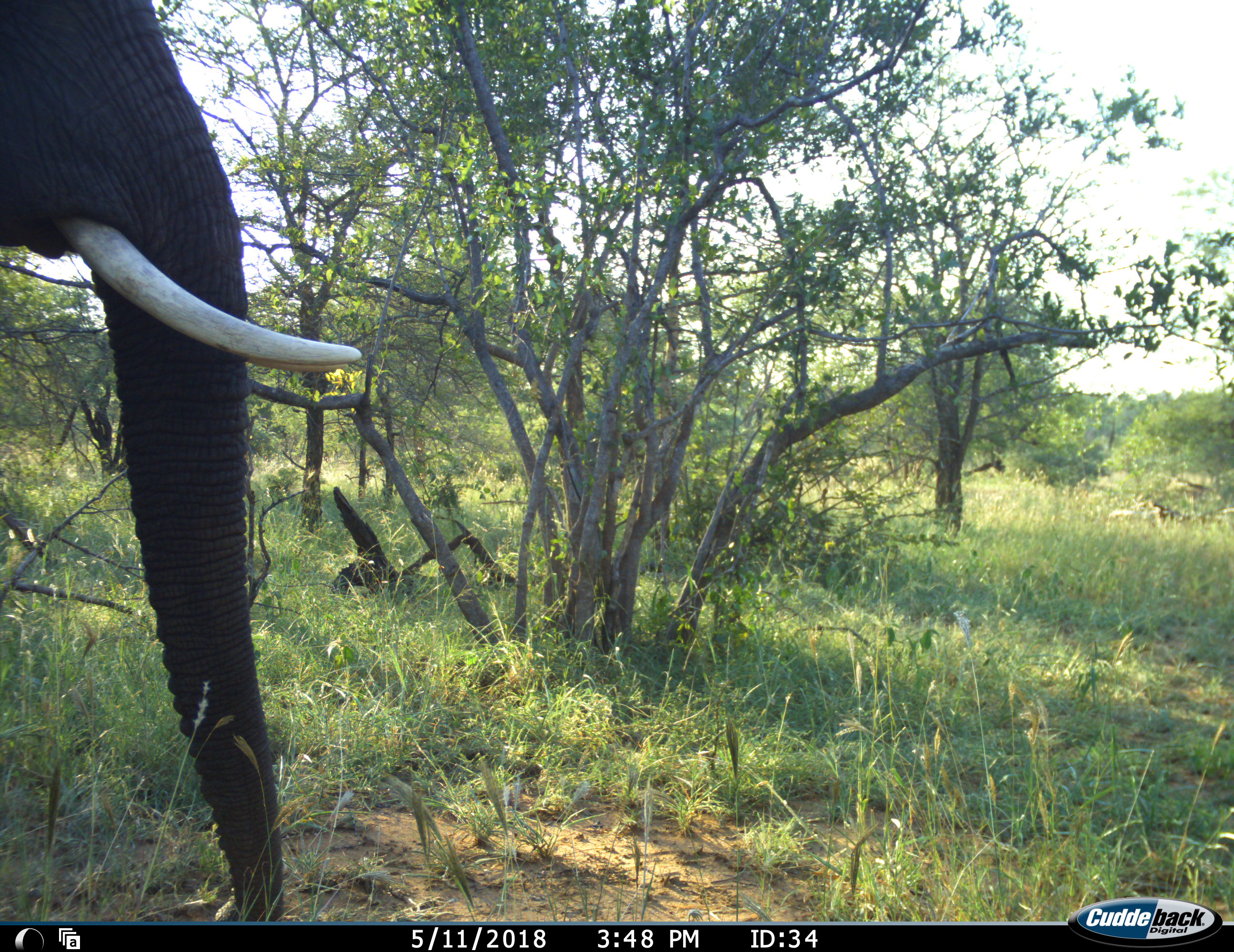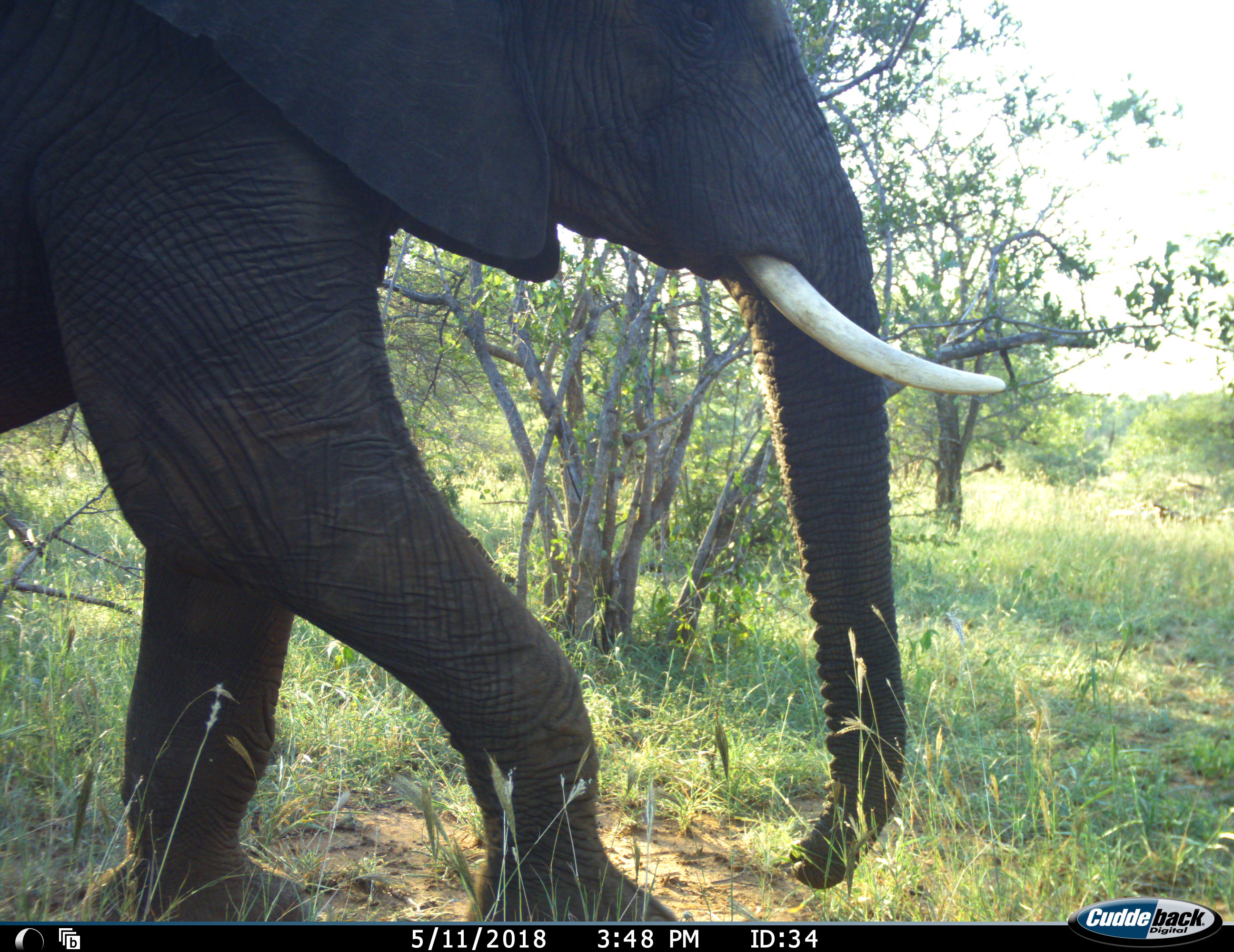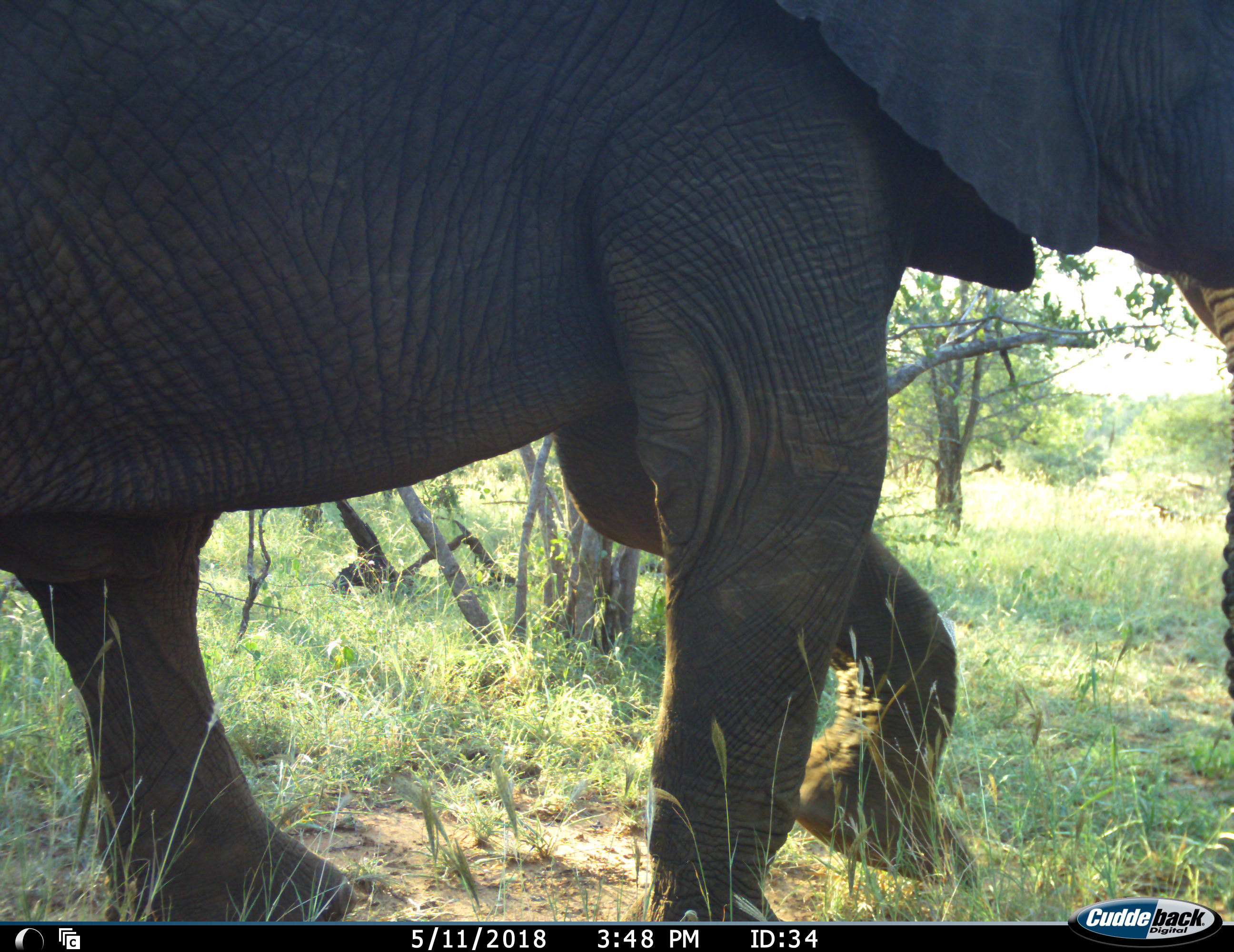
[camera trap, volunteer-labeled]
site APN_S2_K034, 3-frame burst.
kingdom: Animalia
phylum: Chordata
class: Mammalia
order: Proboscidea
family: Elephantidae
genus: Loxodonta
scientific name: Loxodonta africana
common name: african bush elephant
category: elephant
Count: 1.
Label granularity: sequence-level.